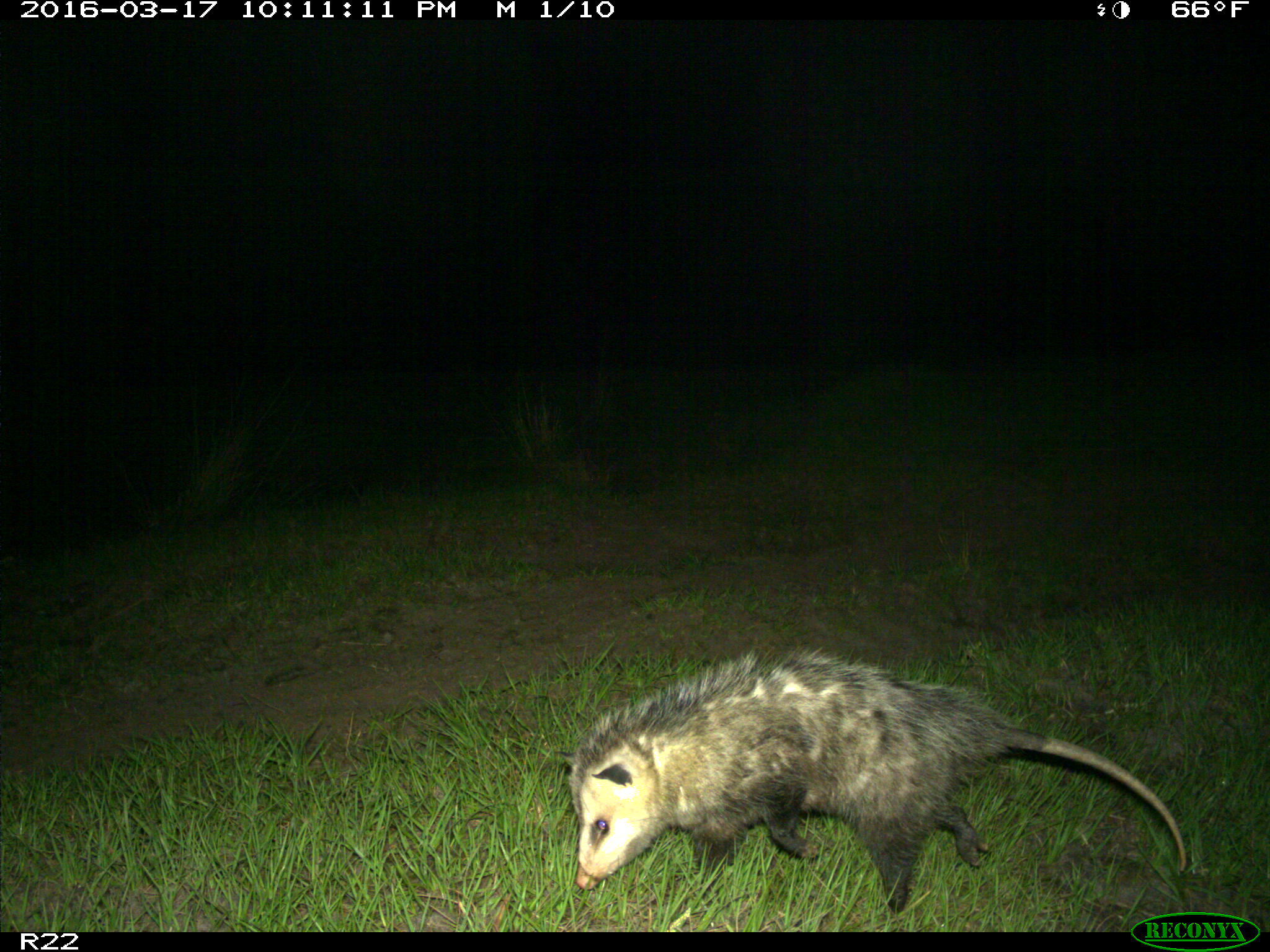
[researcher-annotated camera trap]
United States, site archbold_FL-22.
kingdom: Animalia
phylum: Chordata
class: Mammalia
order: Didelphimorphia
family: Didelphidae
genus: Didelphis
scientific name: Didelphis virginiana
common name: virginia opossum